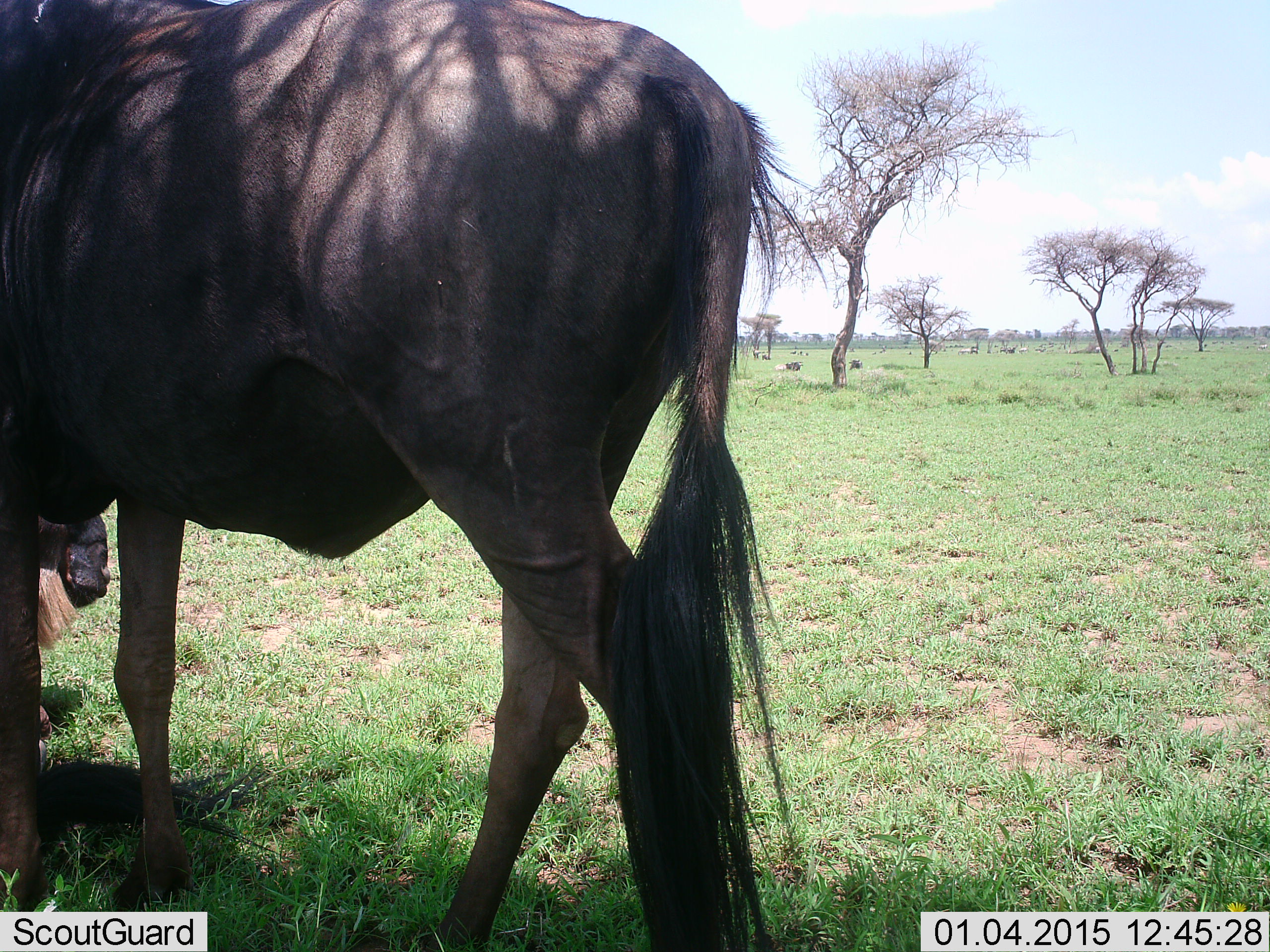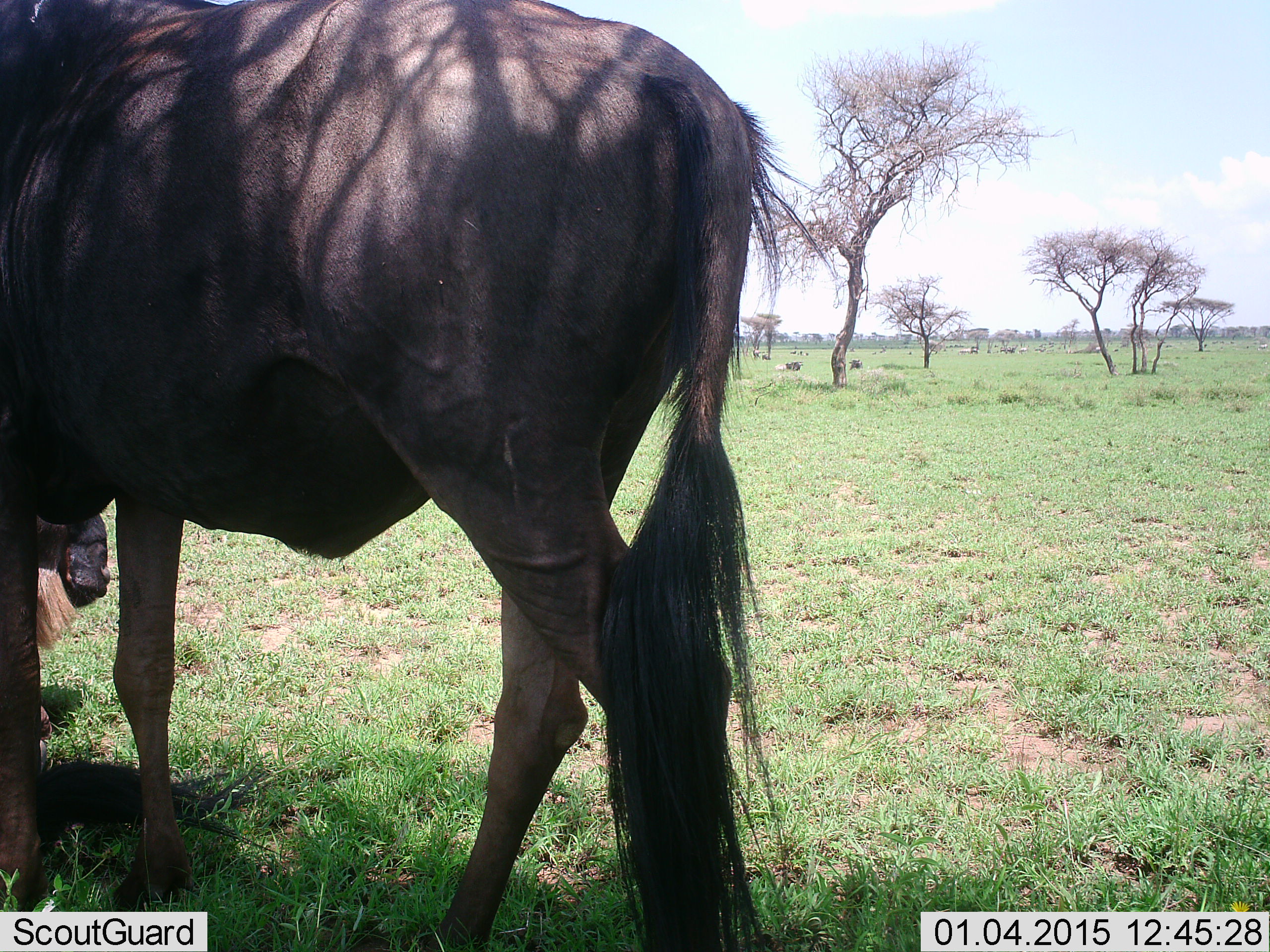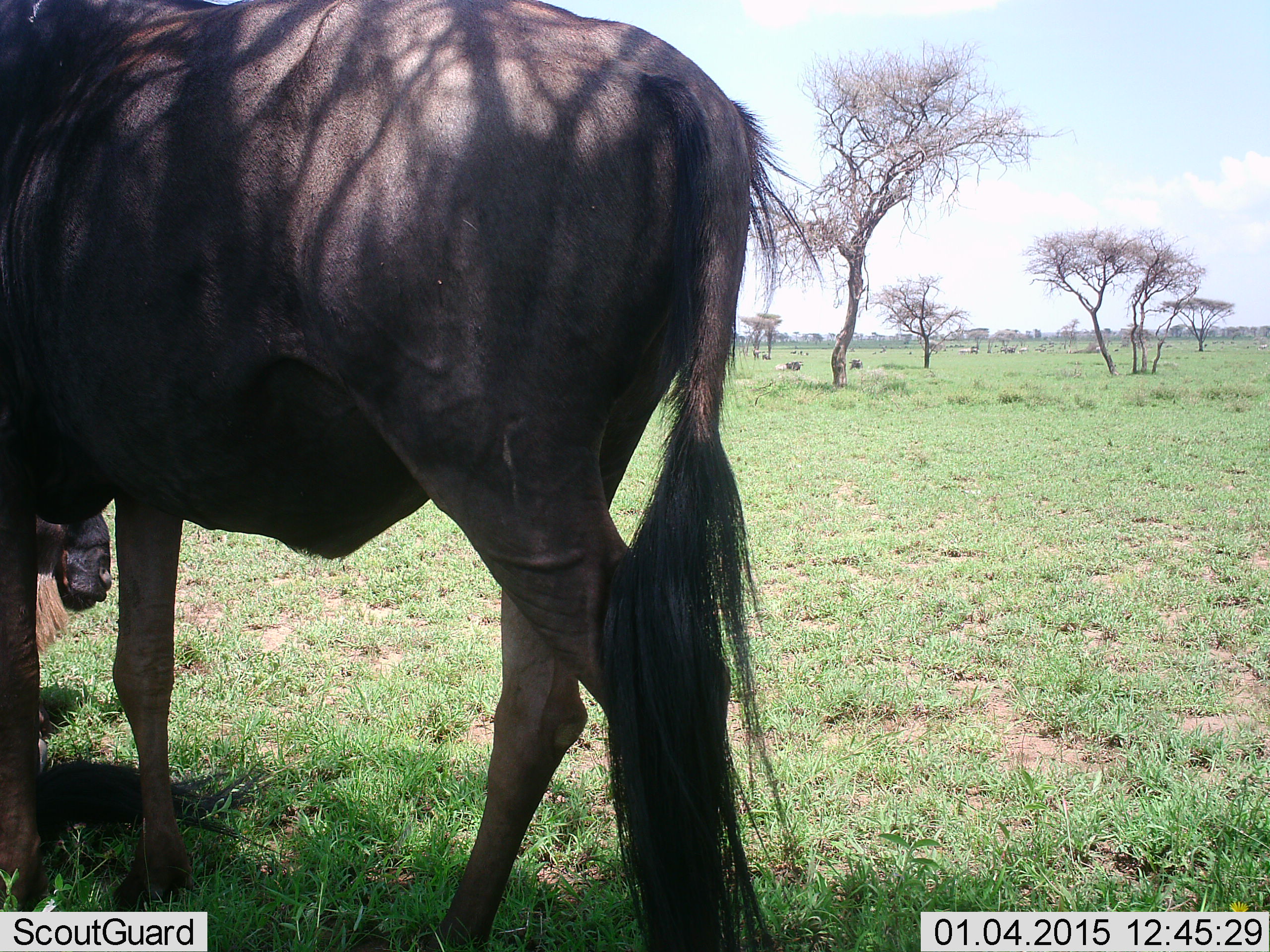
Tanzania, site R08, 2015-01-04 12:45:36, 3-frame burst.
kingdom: Animalia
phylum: Chordata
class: Mammalia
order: Artiodactyla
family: Bovidae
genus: Connochaetes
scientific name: Connochaetes taurinus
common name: blue wildebeest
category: wildebeest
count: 2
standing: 80%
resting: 50%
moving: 10%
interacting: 0%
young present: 0%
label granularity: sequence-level